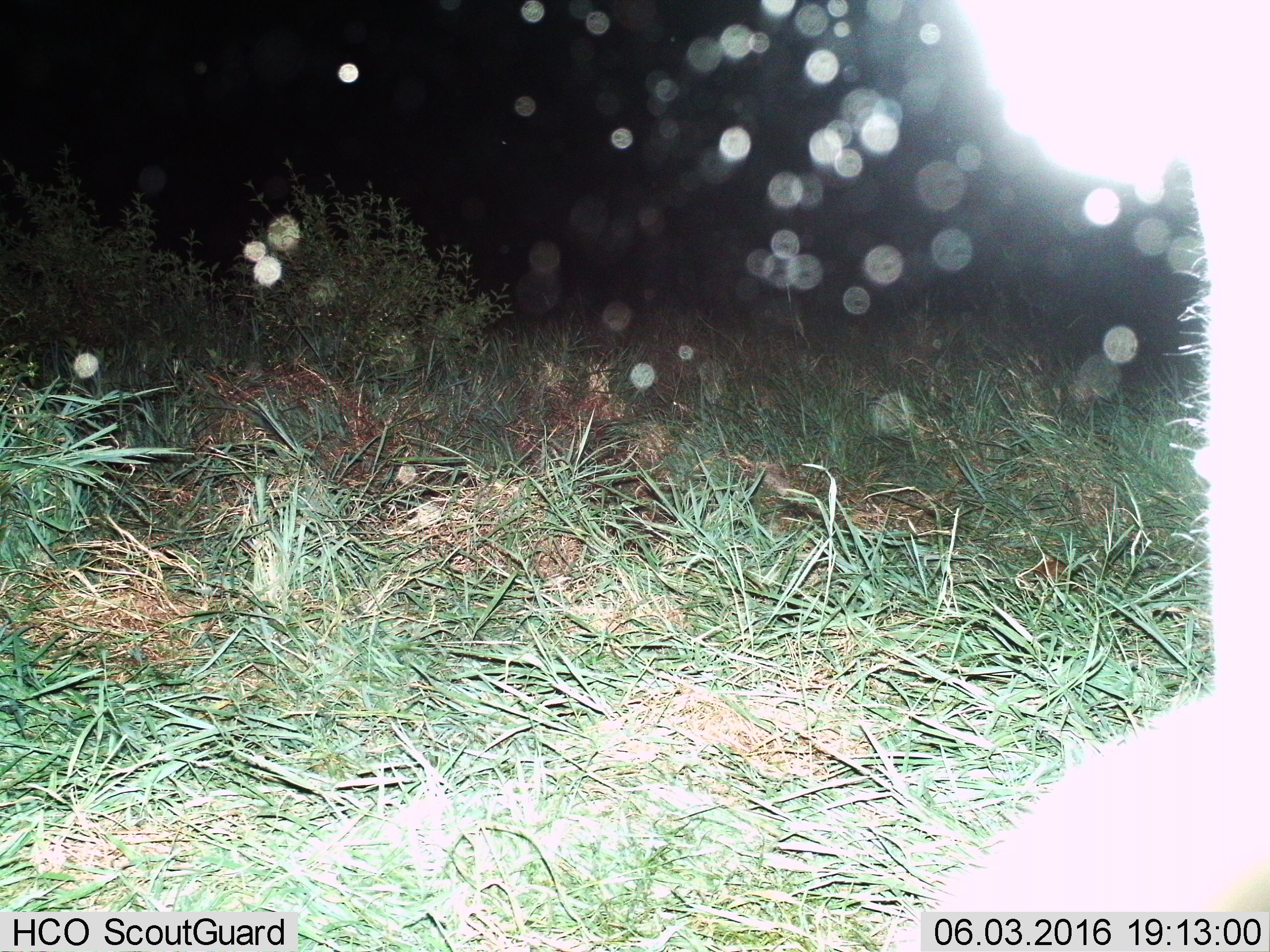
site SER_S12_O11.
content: unidentified animal